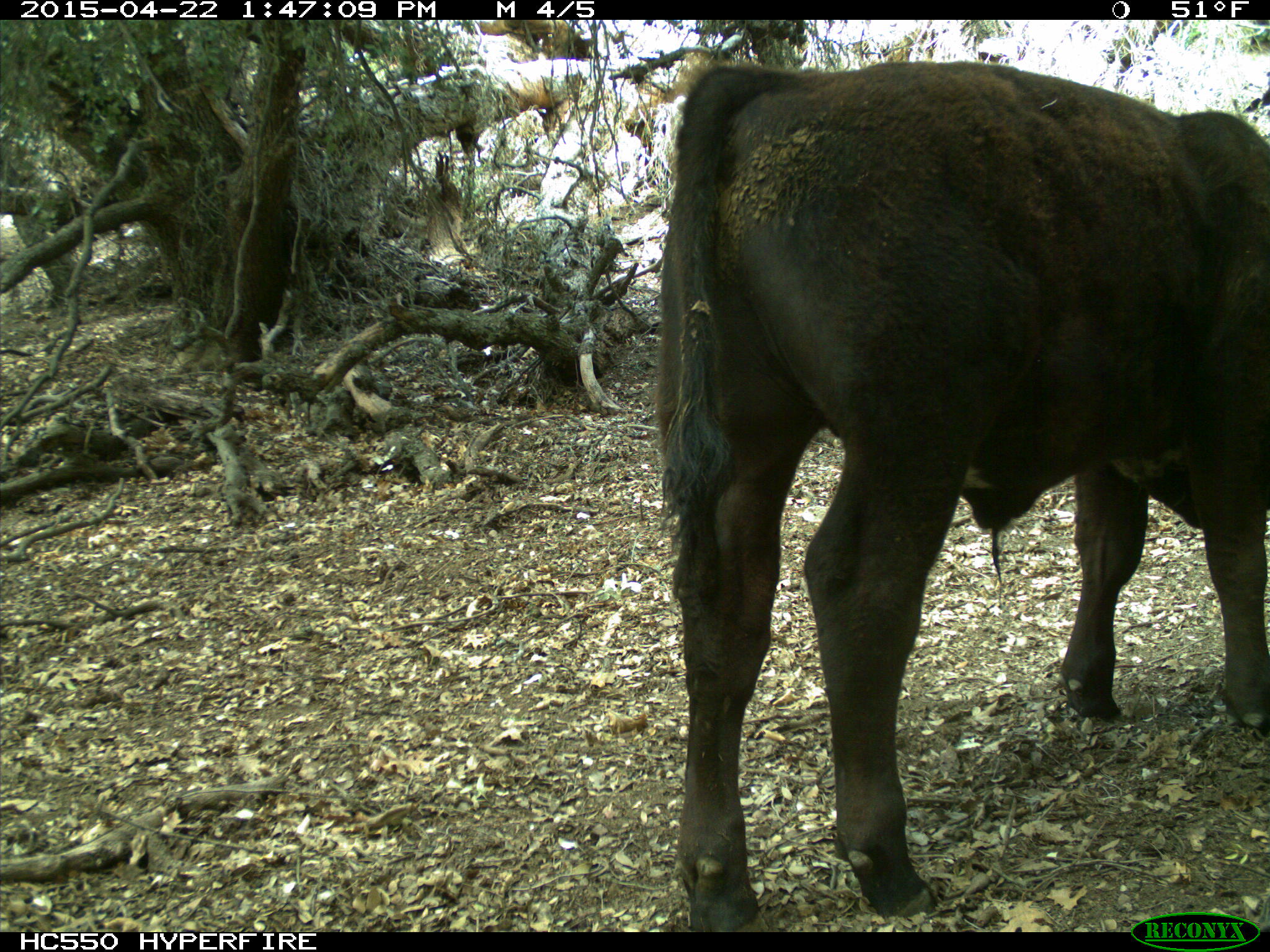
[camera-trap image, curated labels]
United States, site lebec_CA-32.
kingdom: Animalia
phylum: Chordata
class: Mammalia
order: Artiodactyla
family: Bovidae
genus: Bos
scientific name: Bos taurus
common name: domestic cow